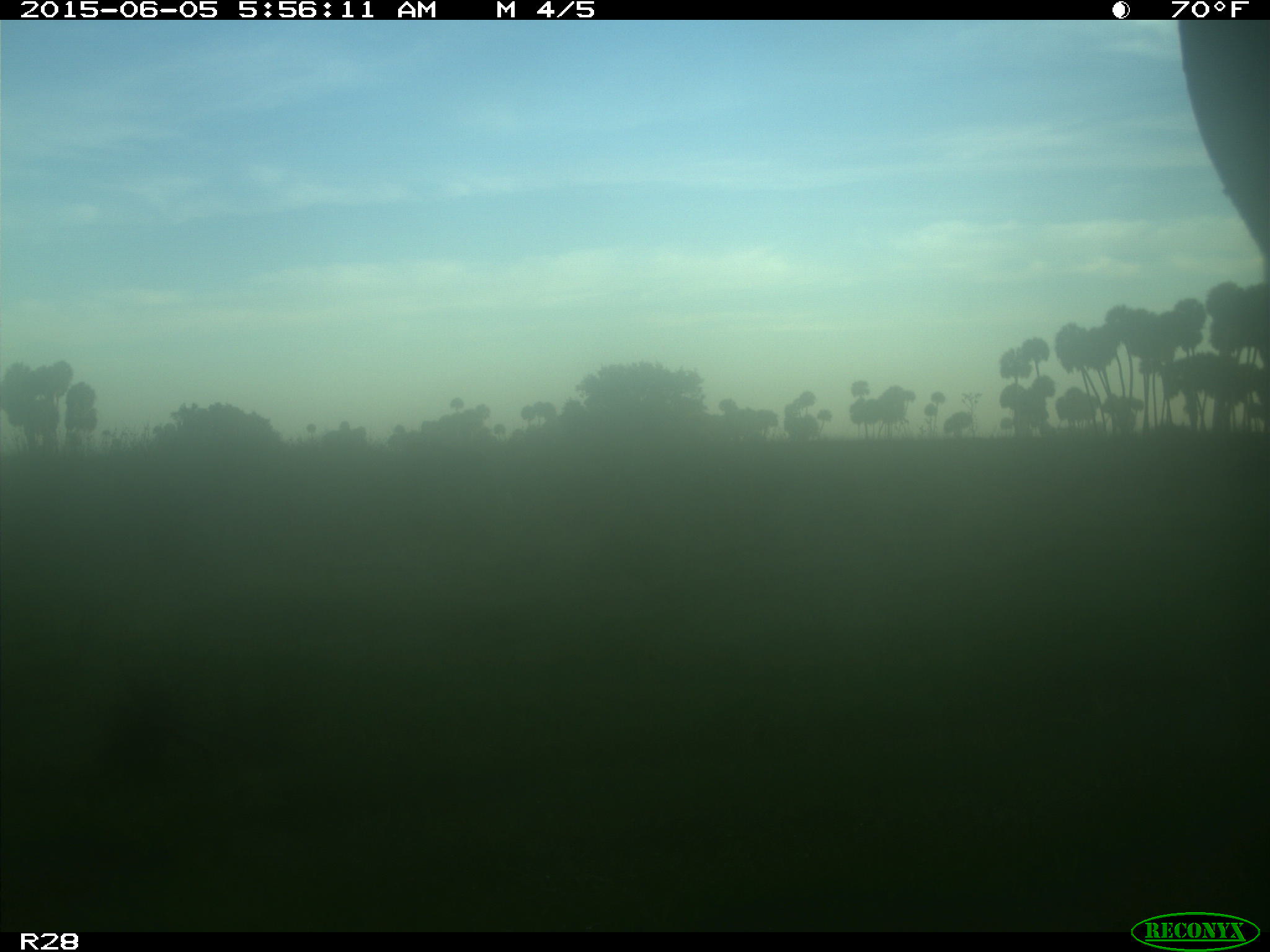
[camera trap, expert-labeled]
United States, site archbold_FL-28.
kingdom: Animalia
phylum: Chordata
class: Mammalia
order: Artiodactyla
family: Bovidae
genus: Bos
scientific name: Bos taurus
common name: domestic cow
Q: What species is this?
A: Bos taurus (domestic cow).